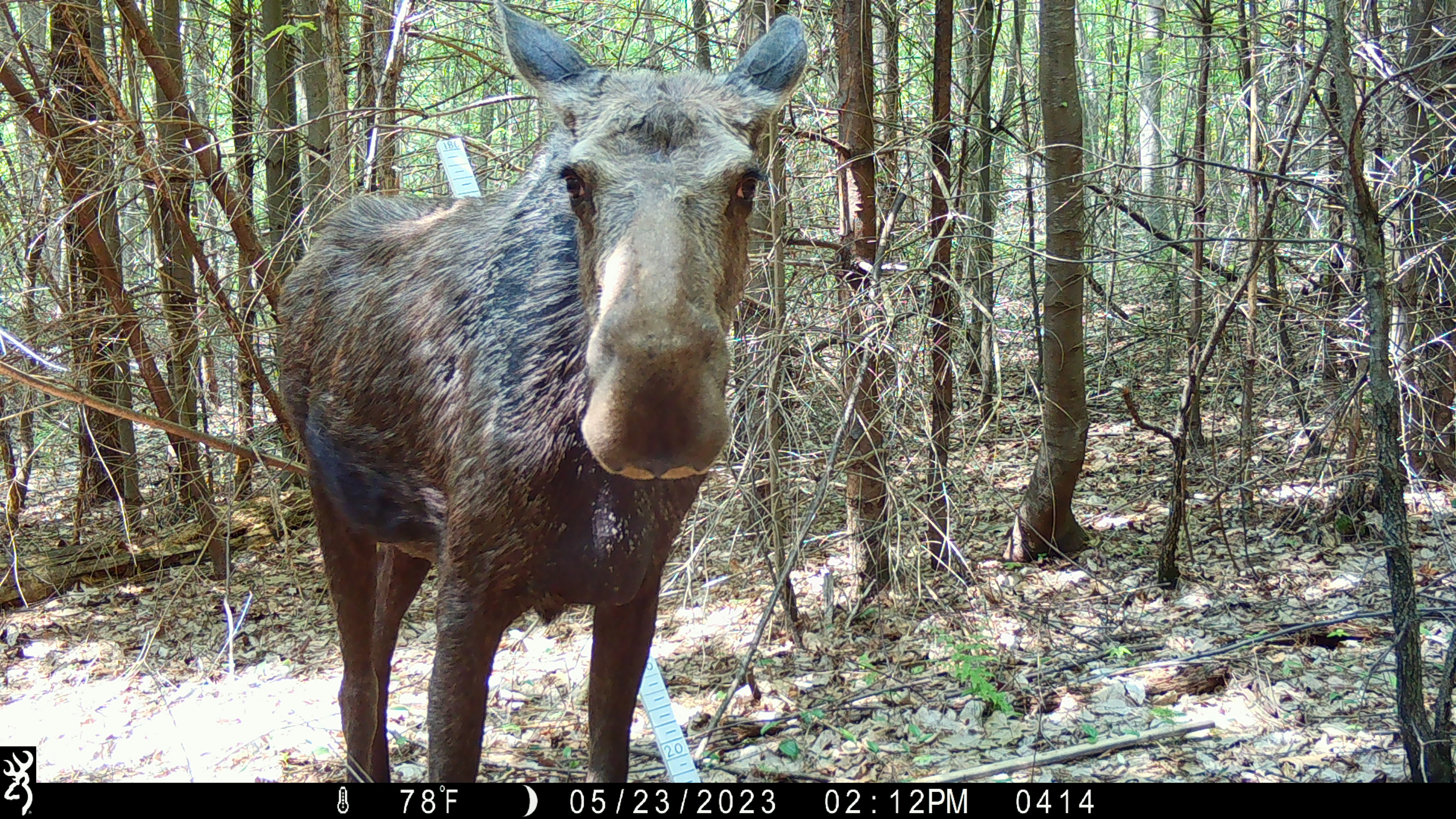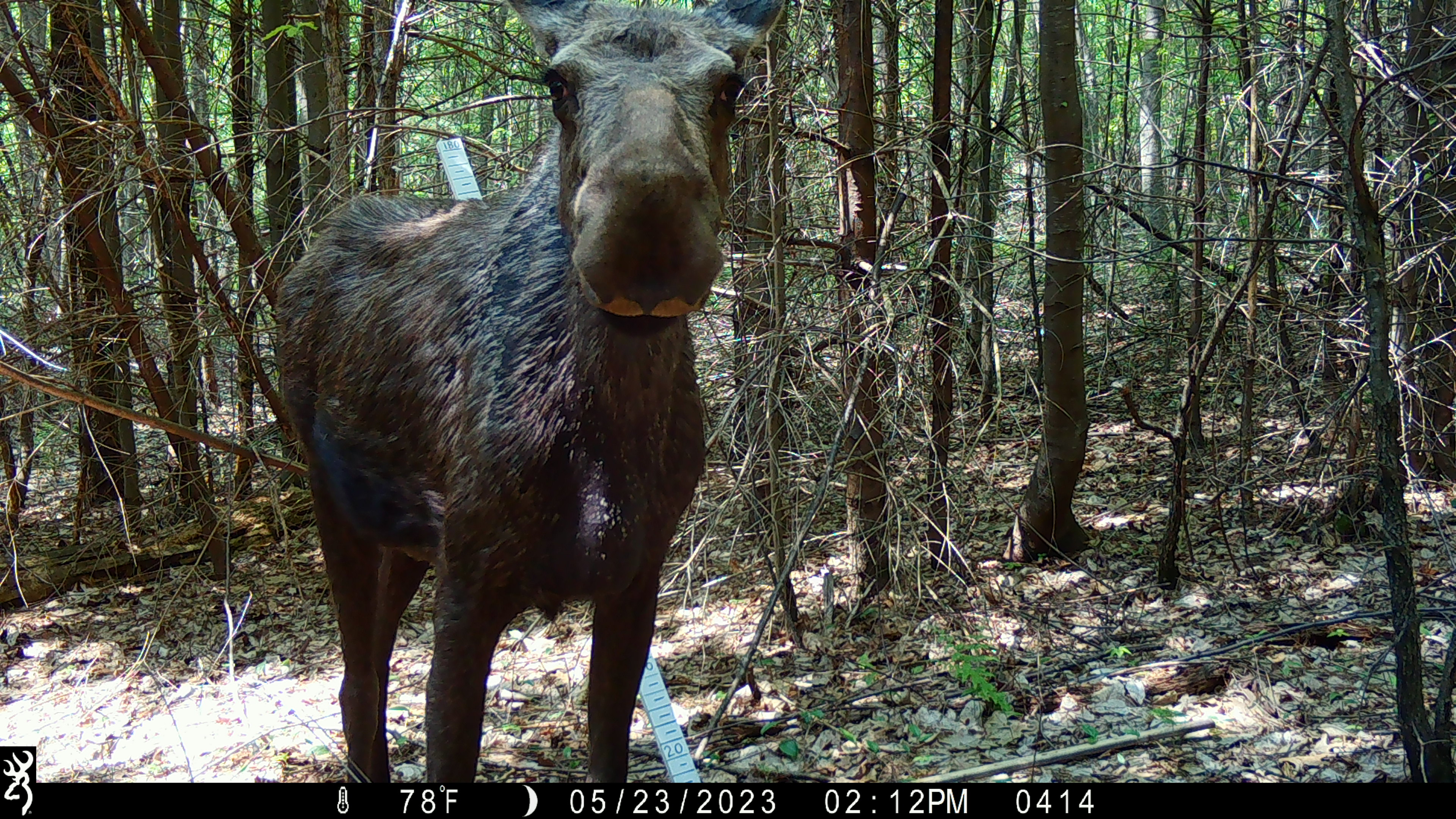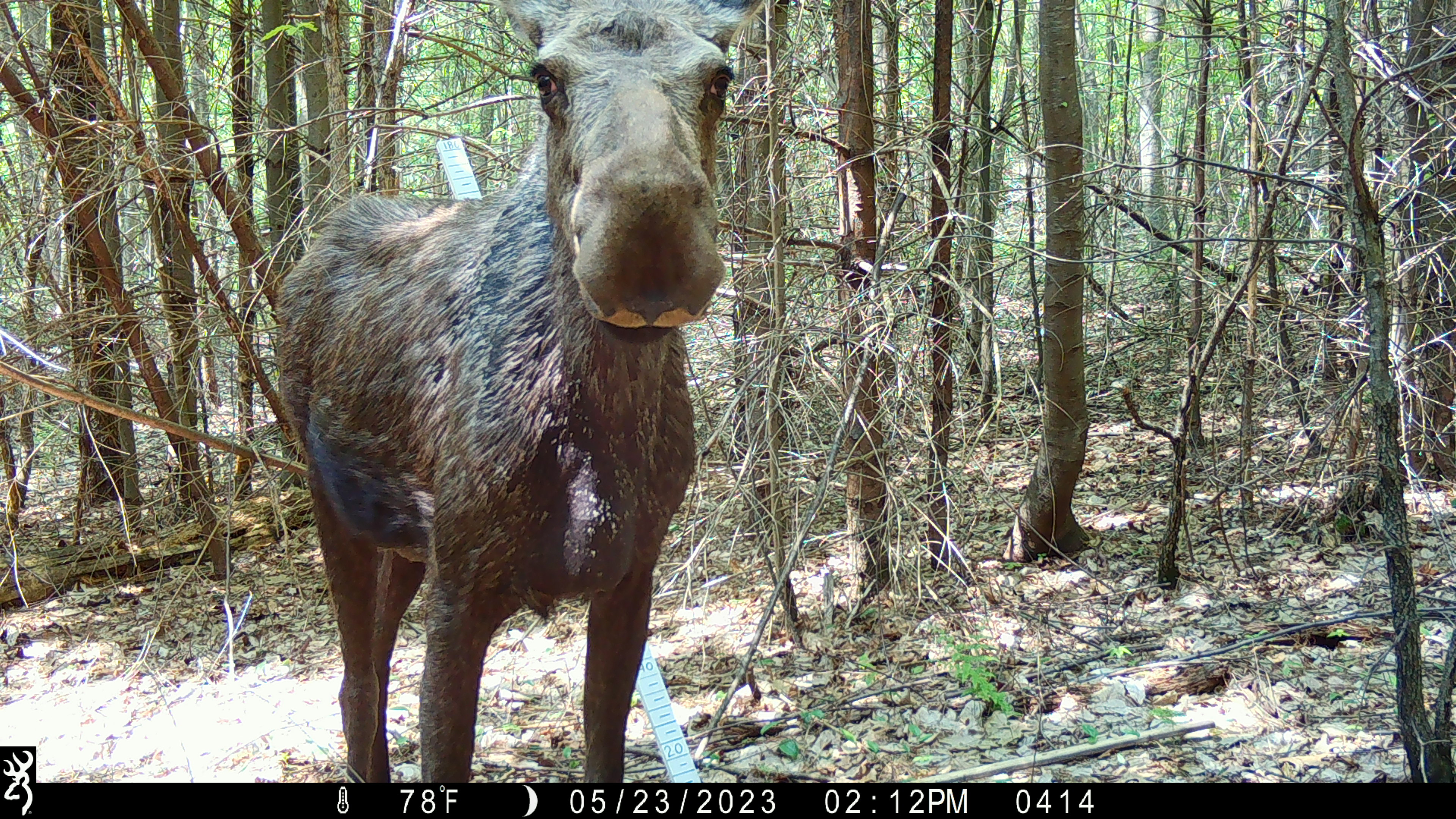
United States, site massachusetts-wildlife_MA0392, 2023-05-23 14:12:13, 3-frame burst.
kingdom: Animalia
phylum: Chordata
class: Mammalia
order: Artiodactyla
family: Cervidae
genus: Alces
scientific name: Alces alces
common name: moose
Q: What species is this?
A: Moose (Alces alces).